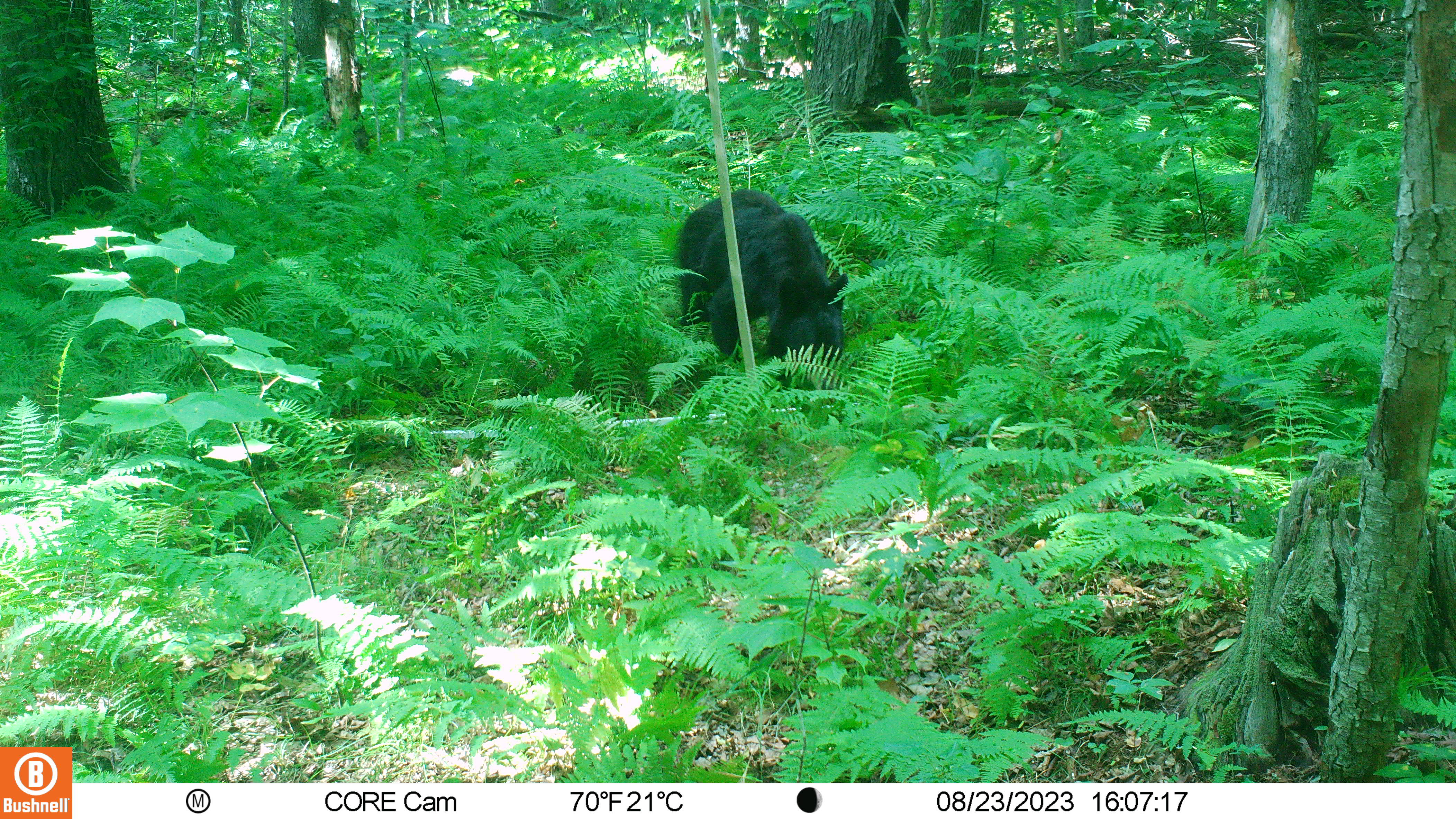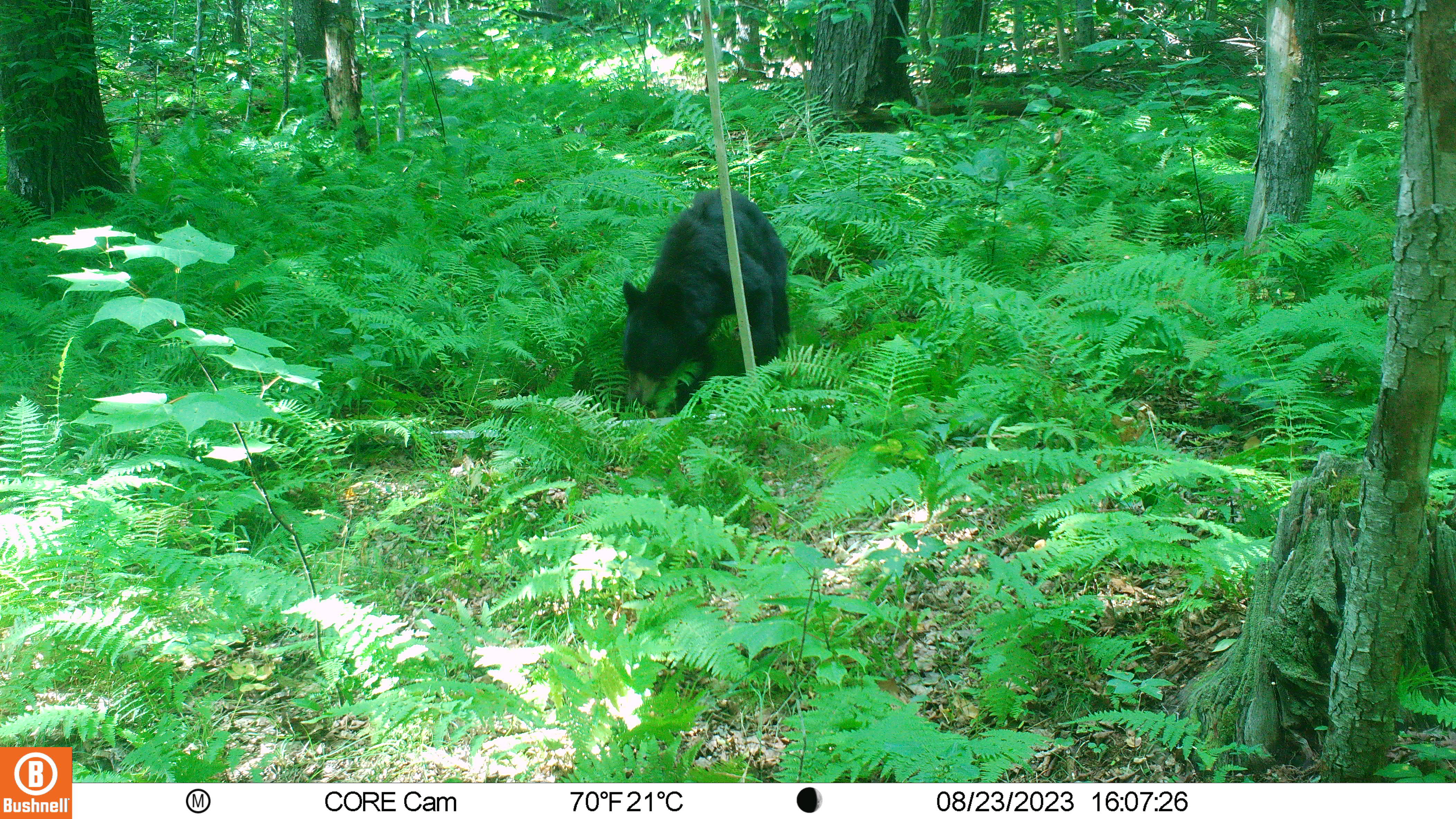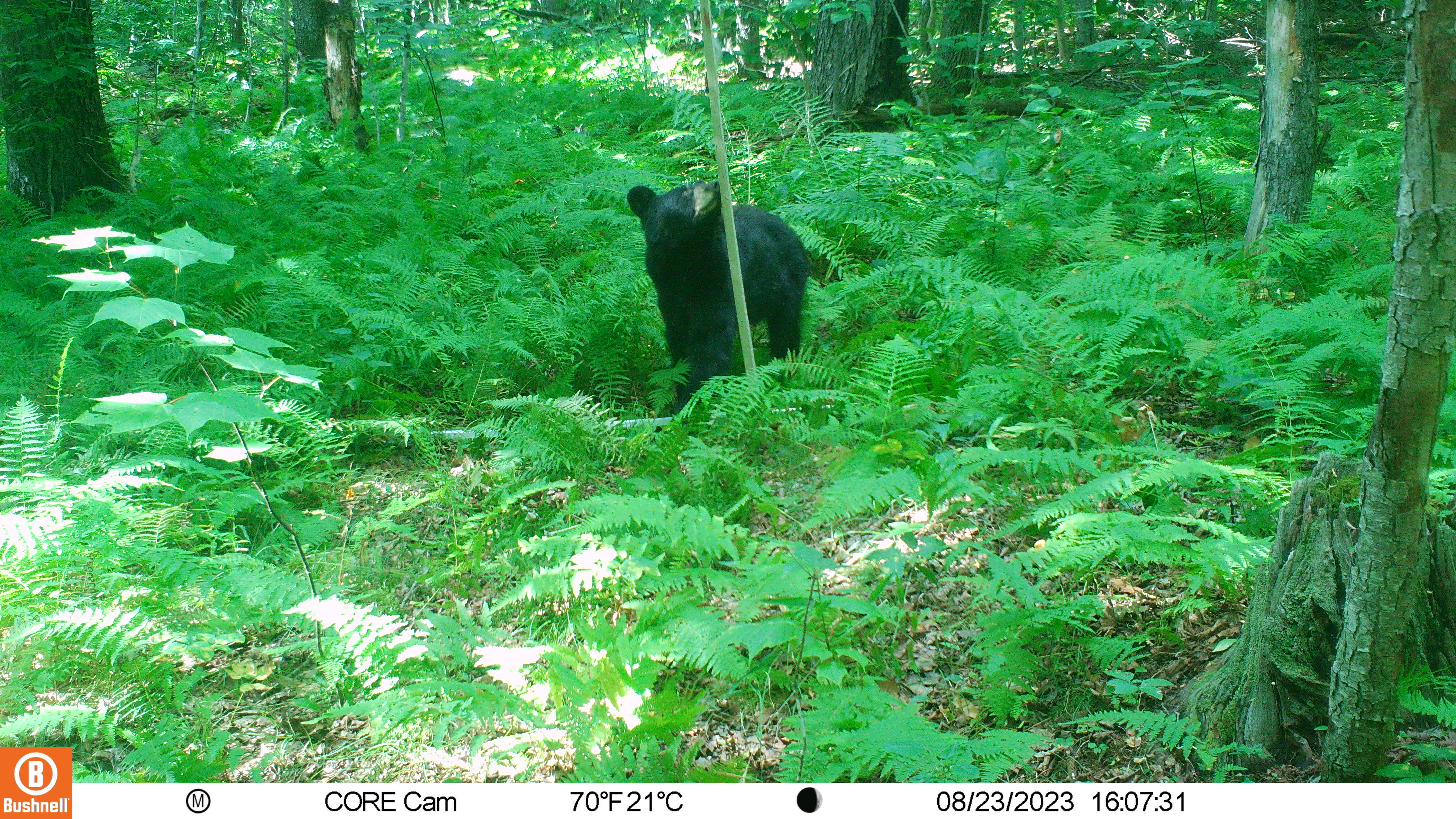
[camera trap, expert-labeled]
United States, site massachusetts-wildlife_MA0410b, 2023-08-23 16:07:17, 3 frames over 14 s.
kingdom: Animalia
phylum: Chordata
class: Mammalia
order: Carnivora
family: Ursidae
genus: Ursus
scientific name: Ursus americanus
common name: black bear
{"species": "black bear (Ursus americanus)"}